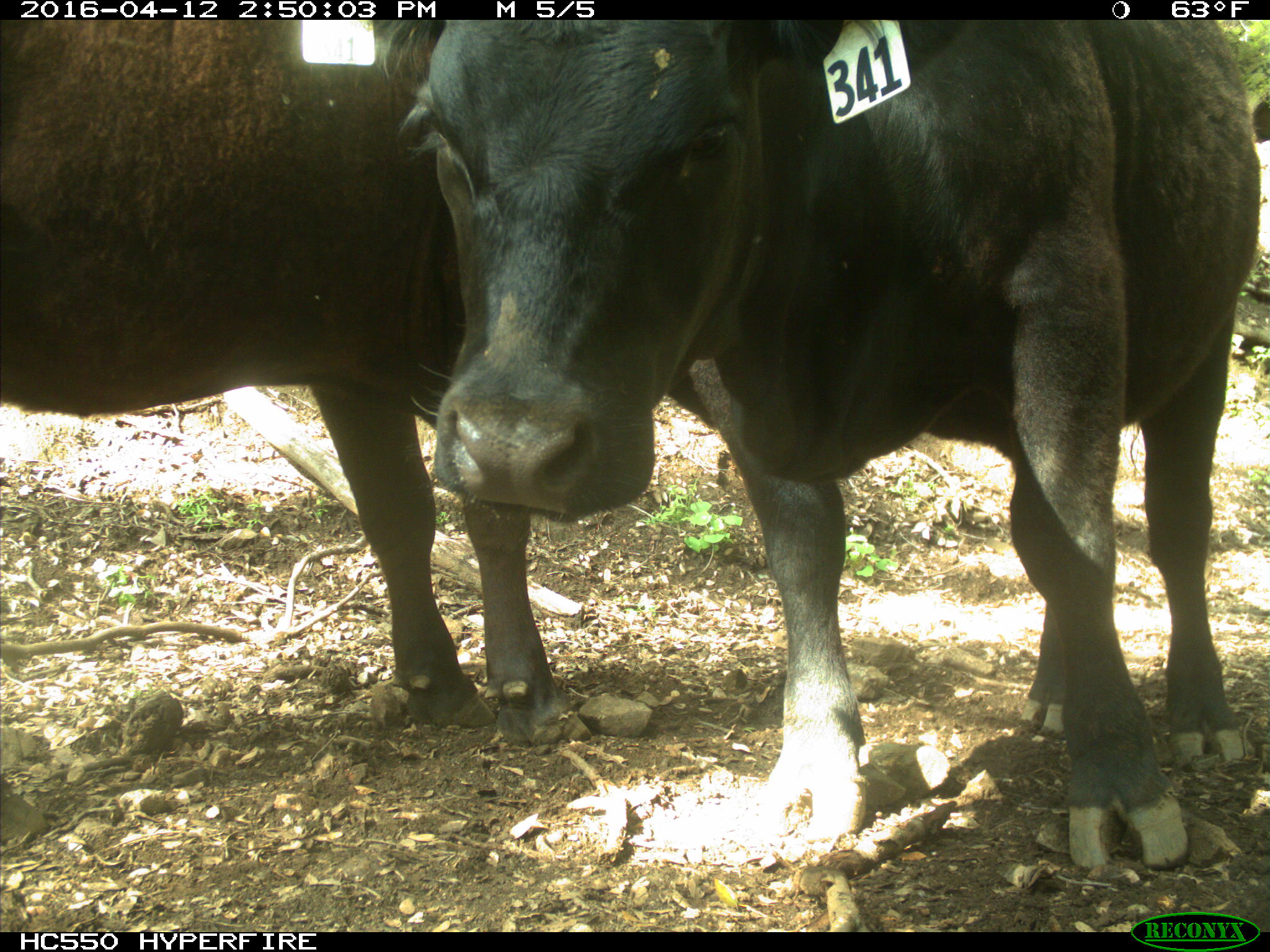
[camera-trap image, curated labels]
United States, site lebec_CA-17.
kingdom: Animalia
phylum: Chordata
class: Mammalia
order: Artiodactyla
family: Bovidae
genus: Bos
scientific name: Bos taurus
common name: domestic cow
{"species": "Bos taurus (domestic cow)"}